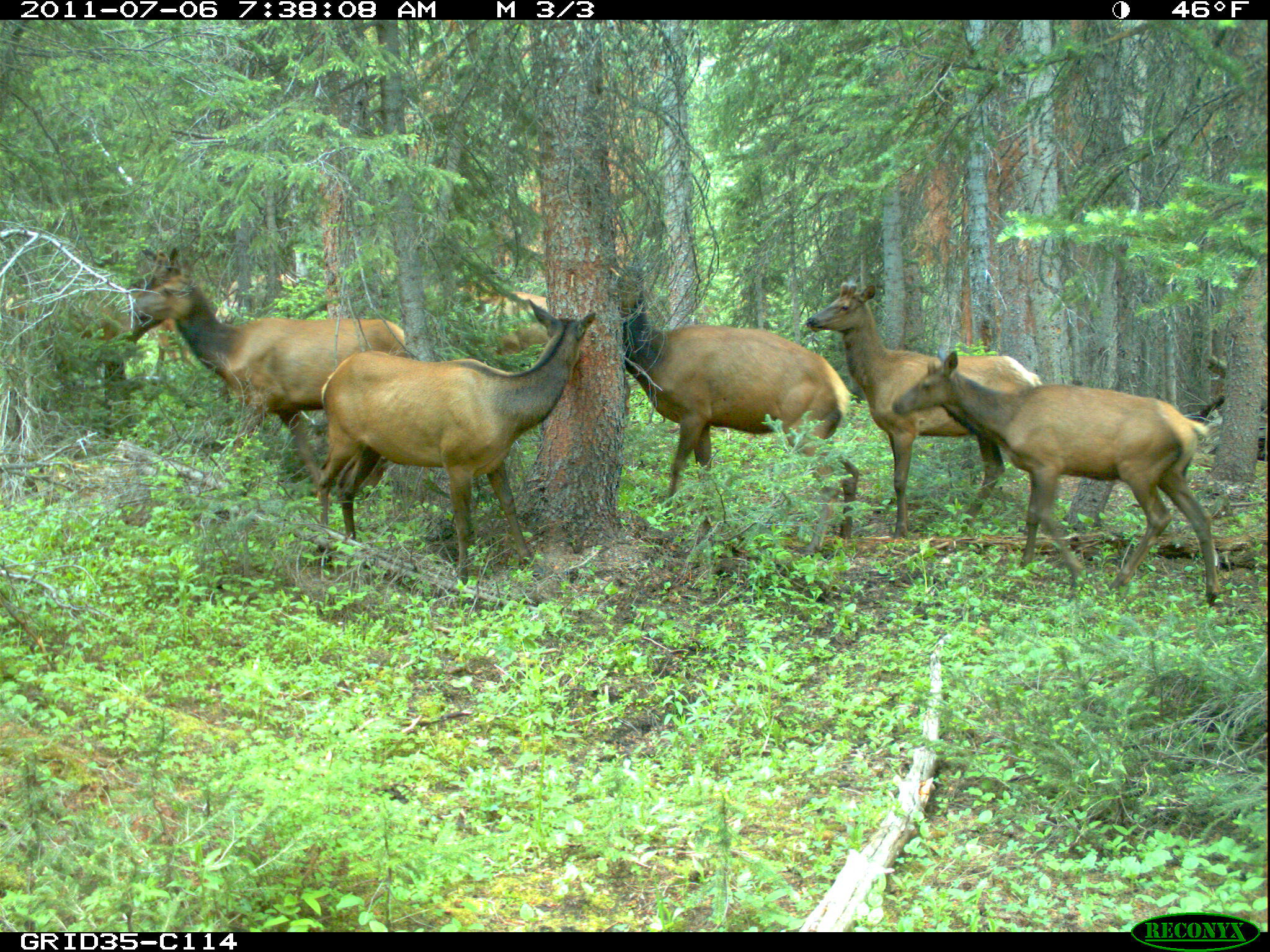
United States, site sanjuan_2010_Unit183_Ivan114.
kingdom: Animalia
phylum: Chordata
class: Mammalia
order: Artiodactyla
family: Cervidae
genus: Cervus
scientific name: Cervus elaphus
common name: red deer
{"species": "Cervus elaphus (red deer)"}